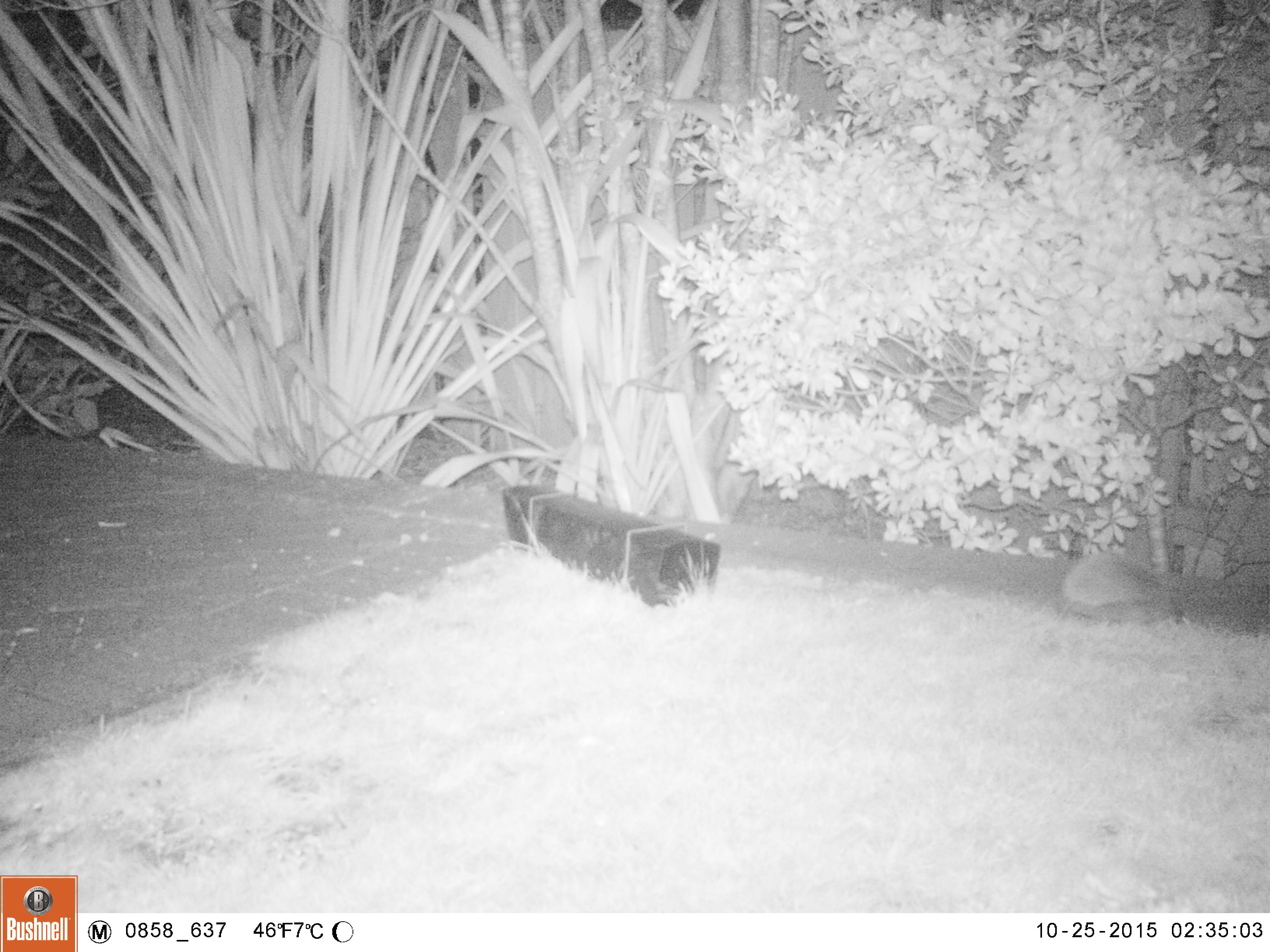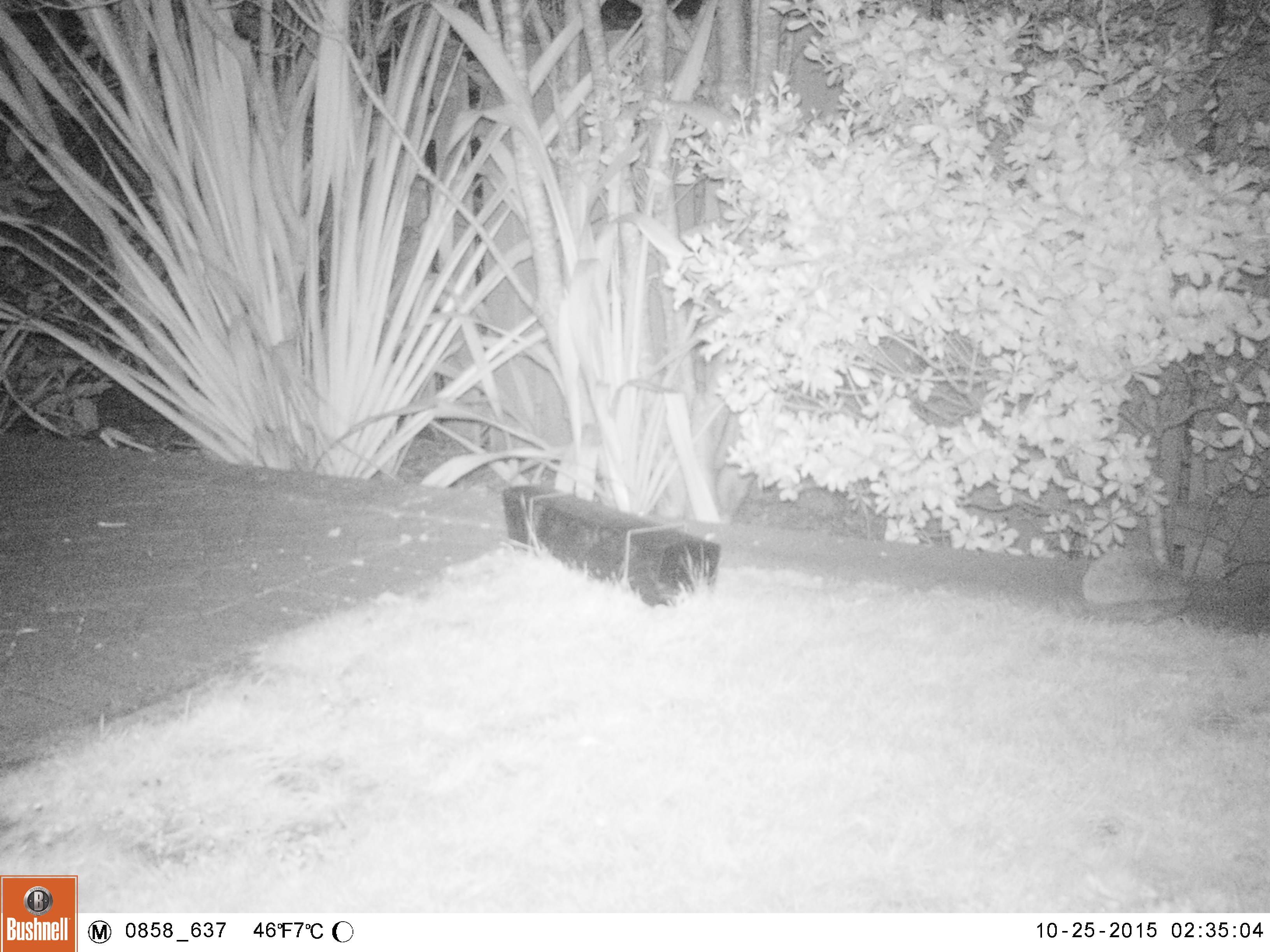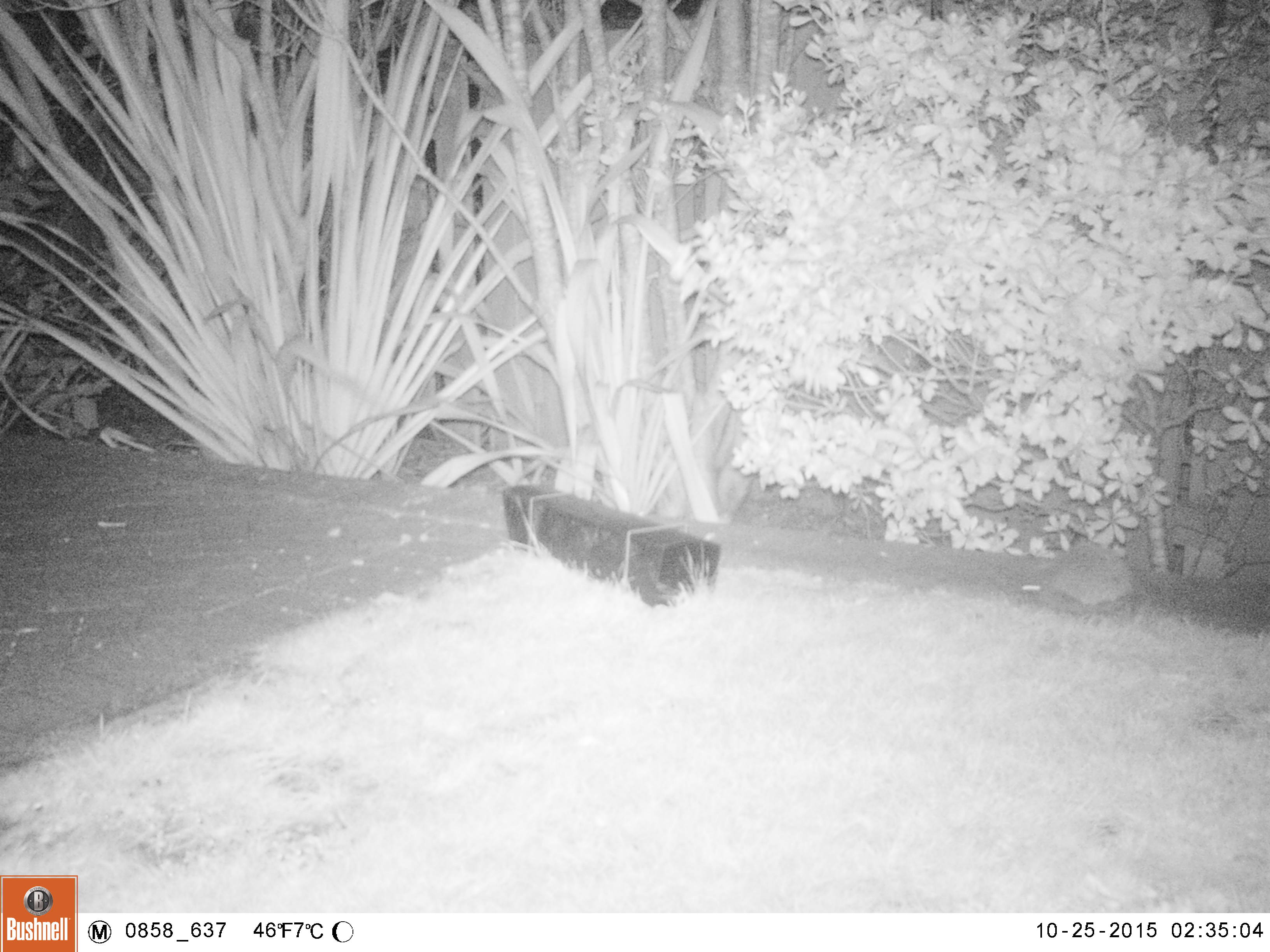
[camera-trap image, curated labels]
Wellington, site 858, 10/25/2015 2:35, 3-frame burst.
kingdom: Animalia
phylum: Chordata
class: Mammalia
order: Eulipotyphla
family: Erinaceidae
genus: Erinaceus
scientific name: Erinaceus europaeus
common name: hedgehog